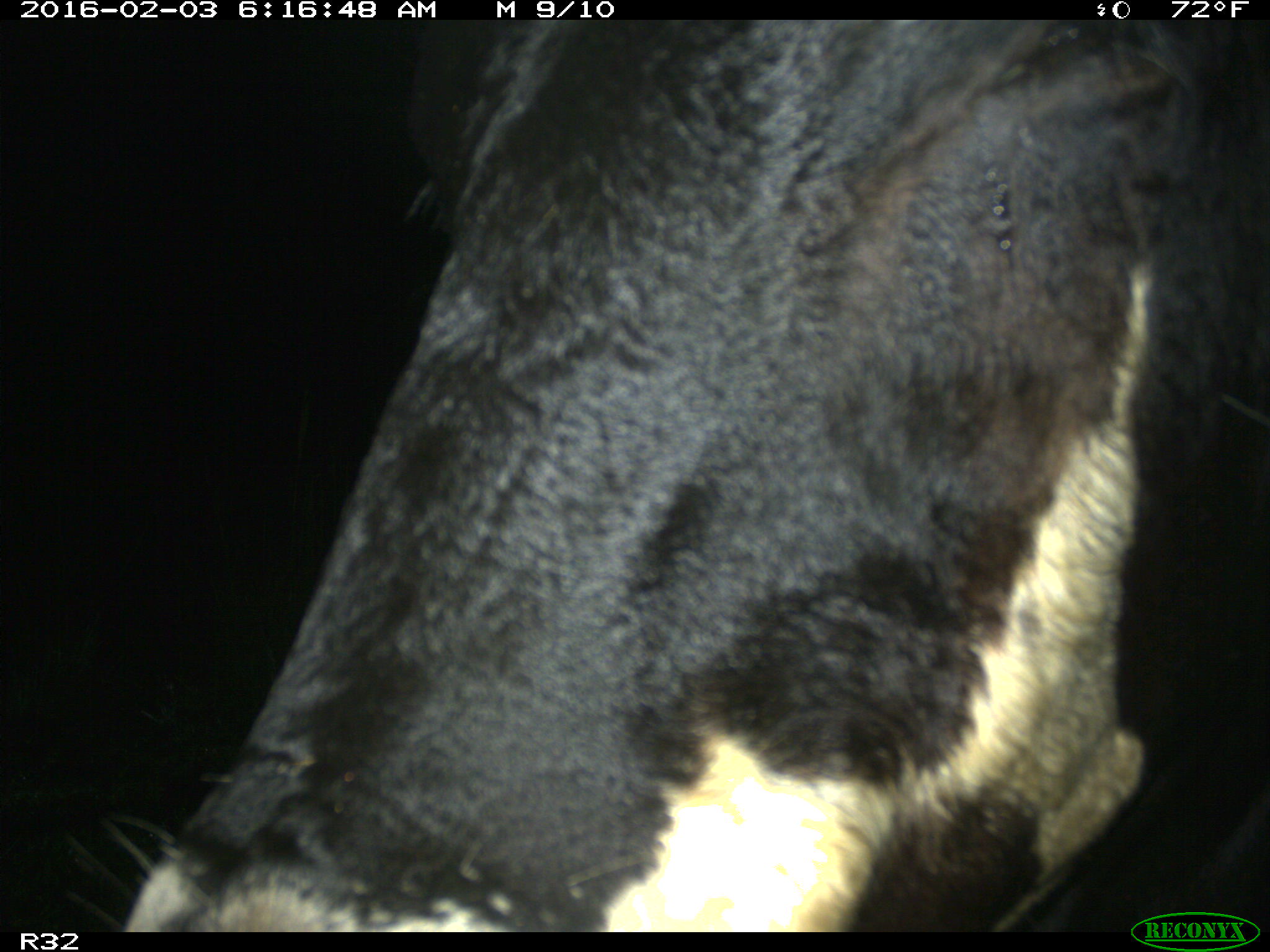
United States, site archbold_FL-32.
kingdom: Animalia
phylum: Chordata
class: Mammalia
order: Artiodactyla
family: Bovidae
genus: Bos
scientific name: Bos taurus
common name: domestic cow